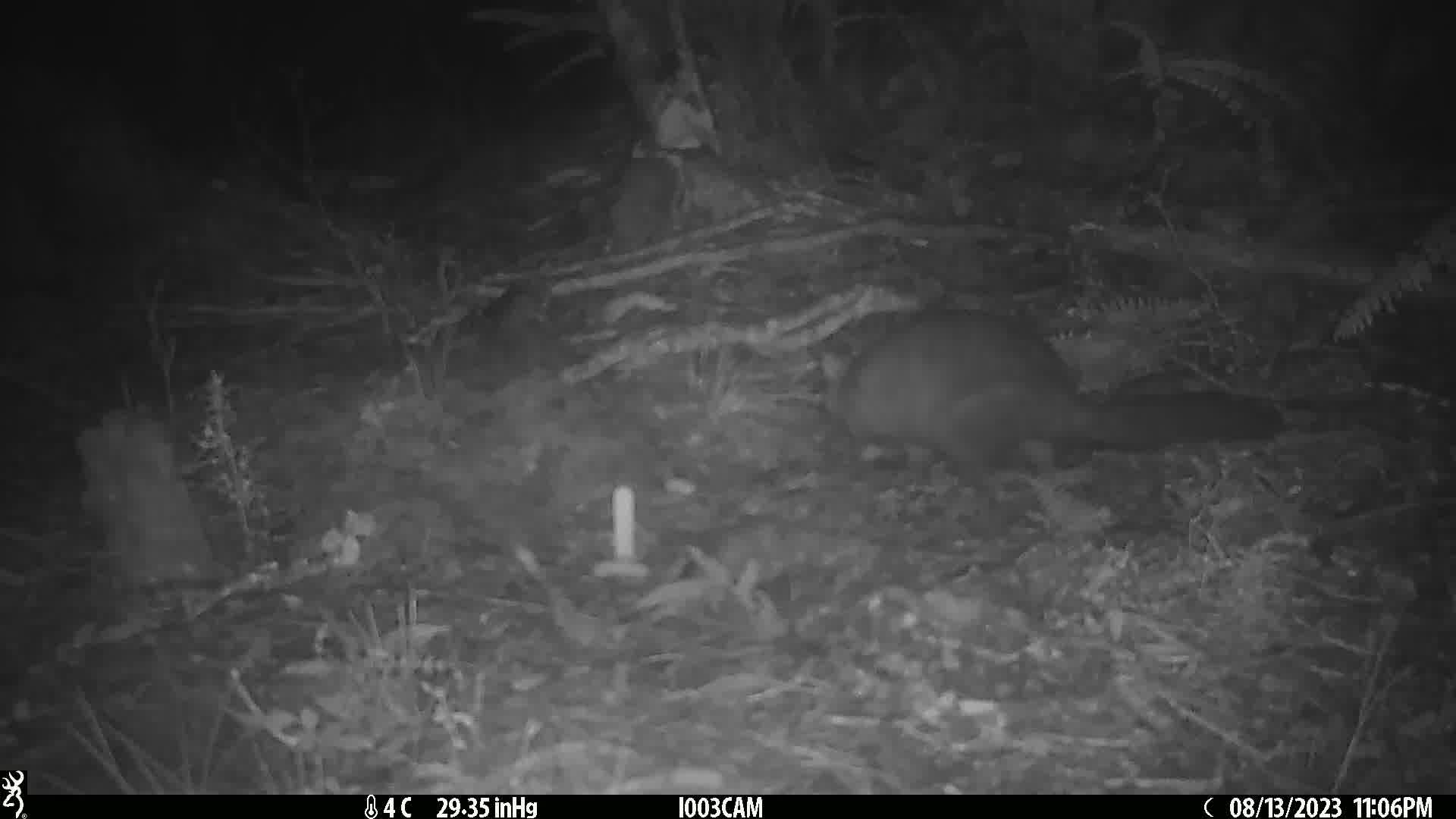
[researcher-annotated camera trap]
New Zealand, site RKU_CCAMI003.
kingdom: Animalia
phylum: Chordata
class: Mammalia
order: Diprotodontia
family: Phalangeridae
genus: Trichosurus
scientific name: Trichosurus vulpecula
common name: common brushtail possum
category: possum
Possum (common brushtail possum) (Trichosurus vulpecula).